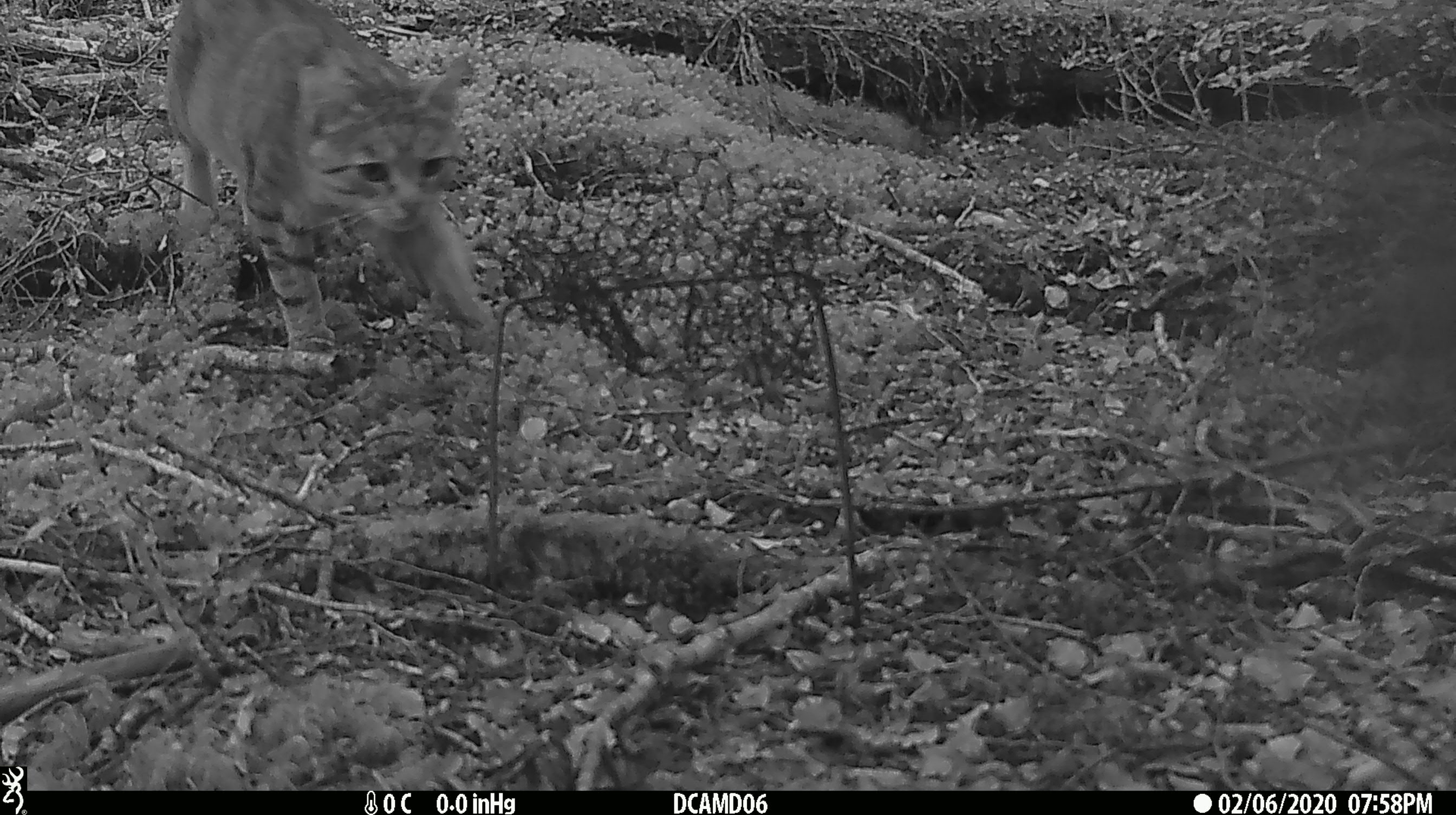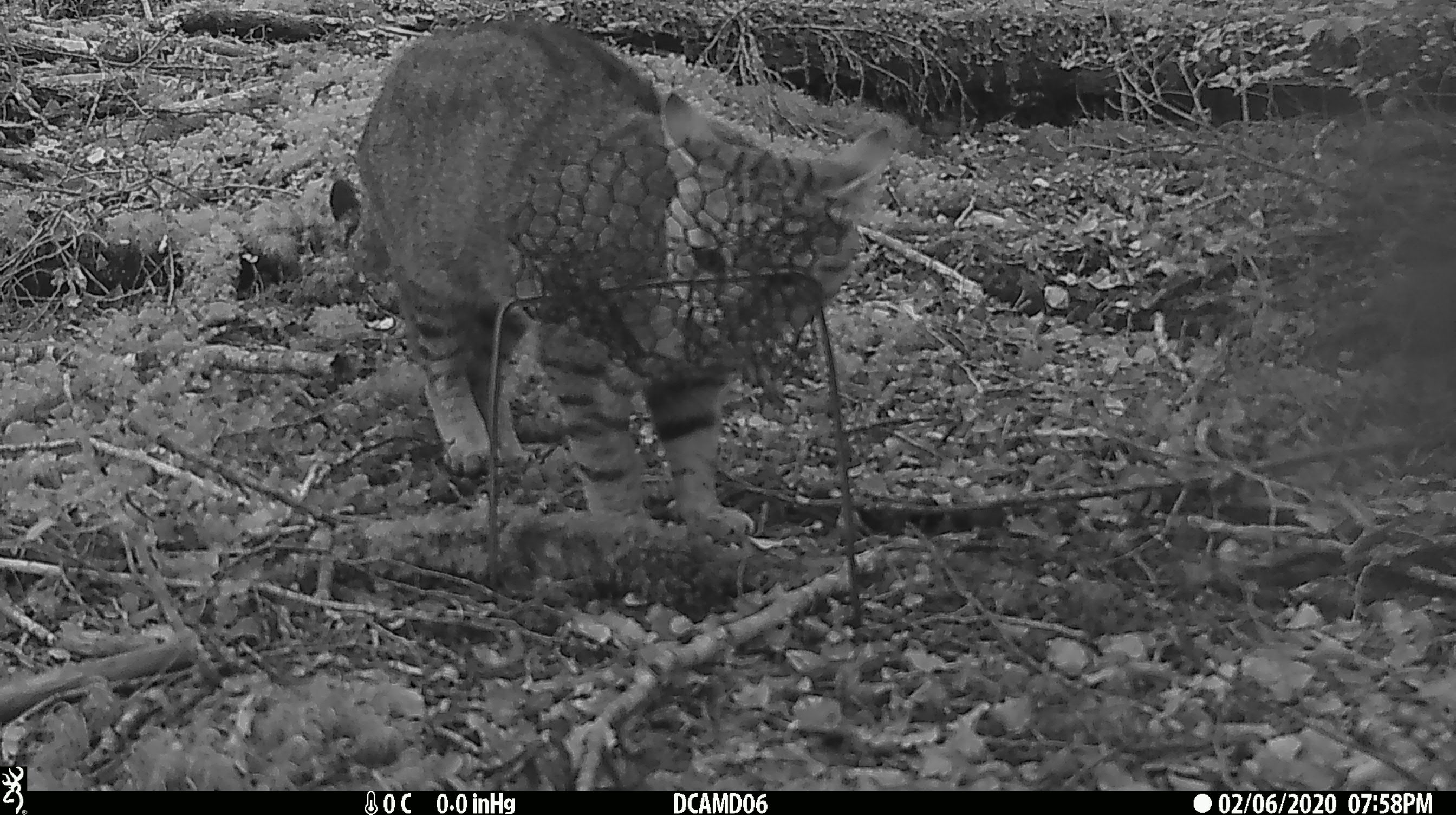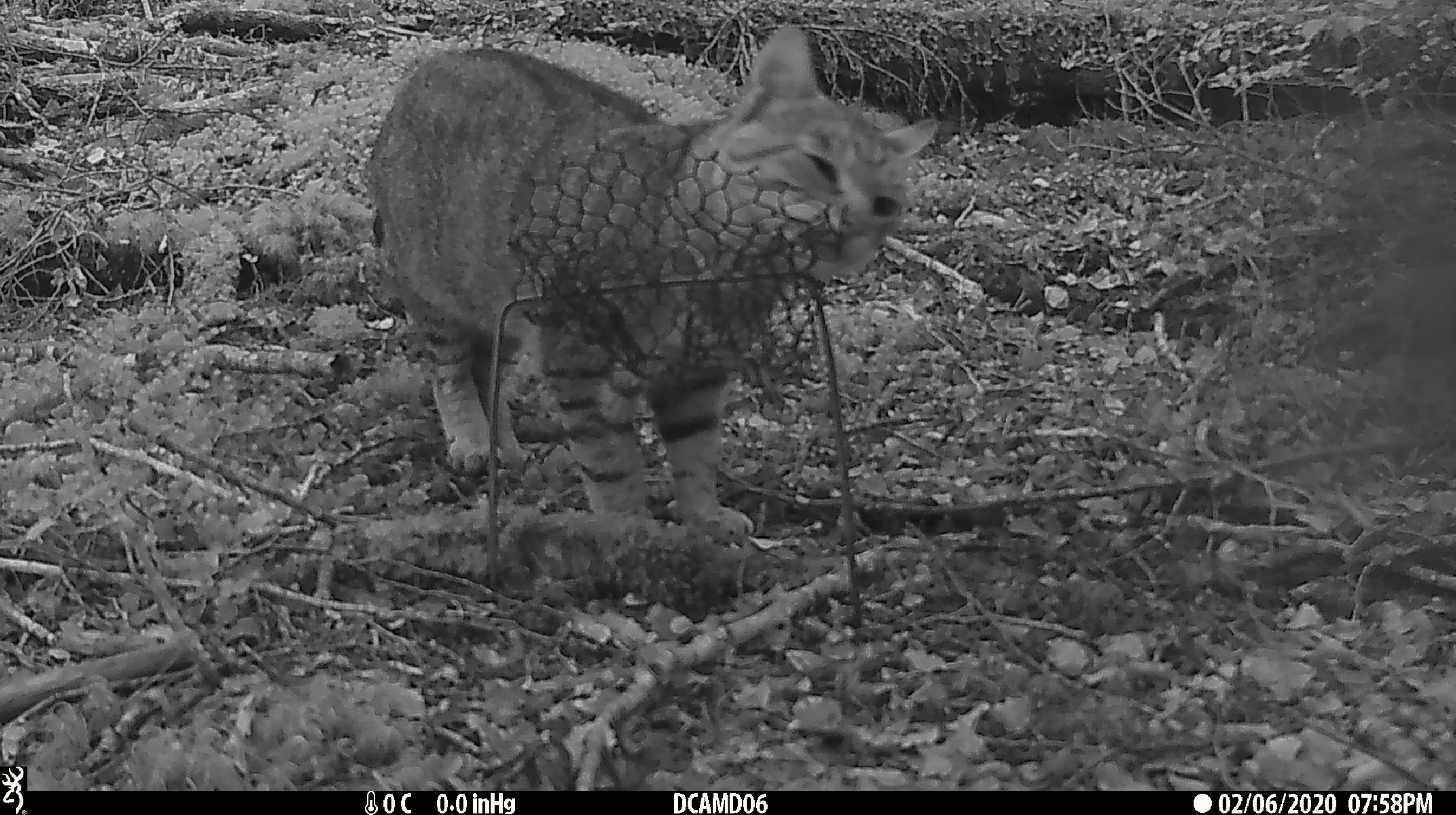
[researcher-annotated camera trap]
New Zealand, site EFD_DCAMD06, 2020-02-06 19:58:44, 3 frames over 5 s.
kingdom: Animalia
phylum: Chordata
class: Mammalia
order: Carnivora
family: Felidae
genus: Felis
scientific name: Felis catus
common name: domestic cat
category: cat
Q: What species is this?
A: Cat (domestic cat) (Felis catus).